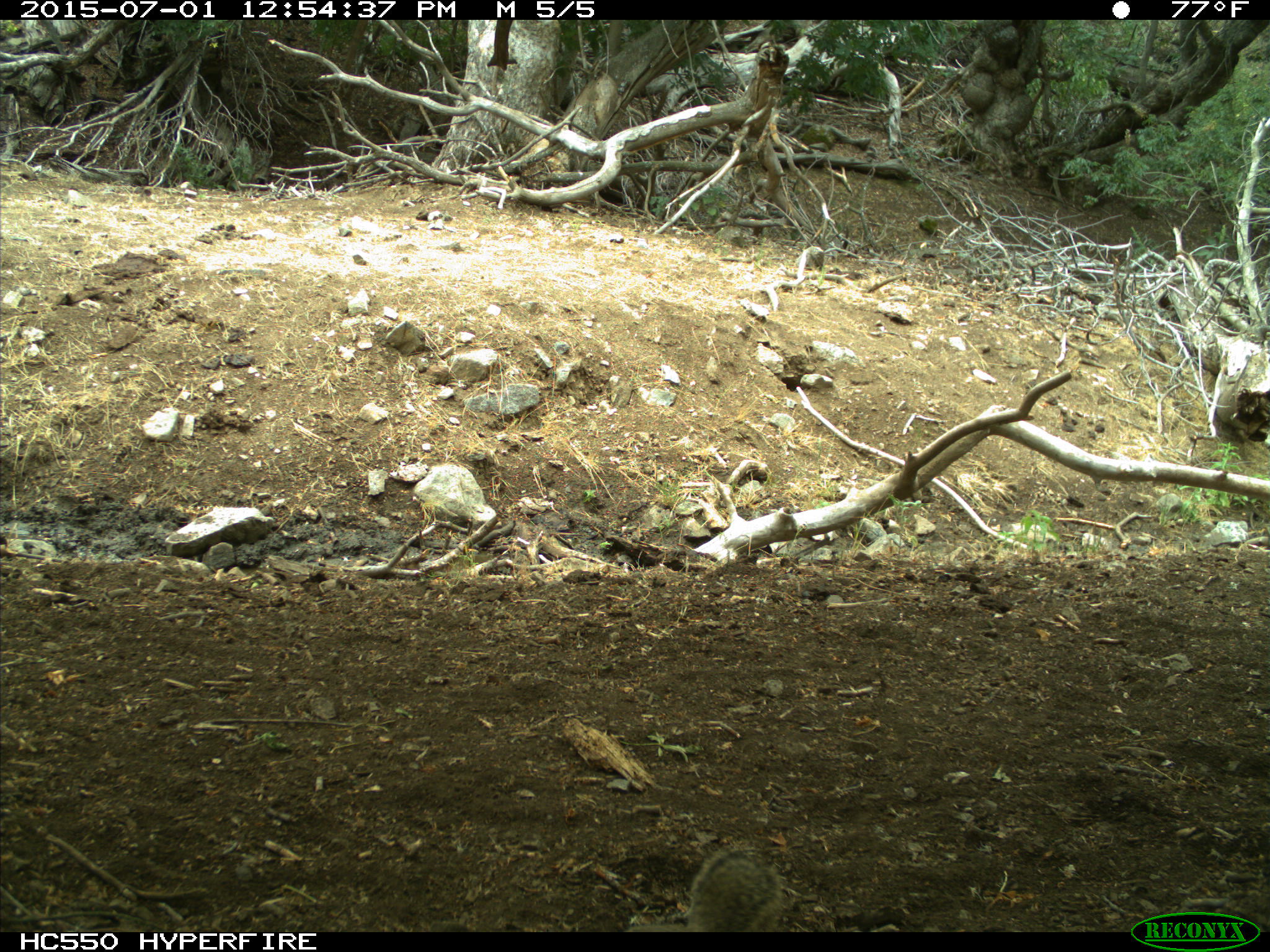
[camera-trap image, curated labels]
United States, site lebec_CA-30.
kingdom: Animalia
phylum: Chordata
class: Mammalia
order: Rodentia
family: Sciuridae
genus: Otospermophilus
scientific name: Otospermophilus beecheyi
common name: california ground squirrel